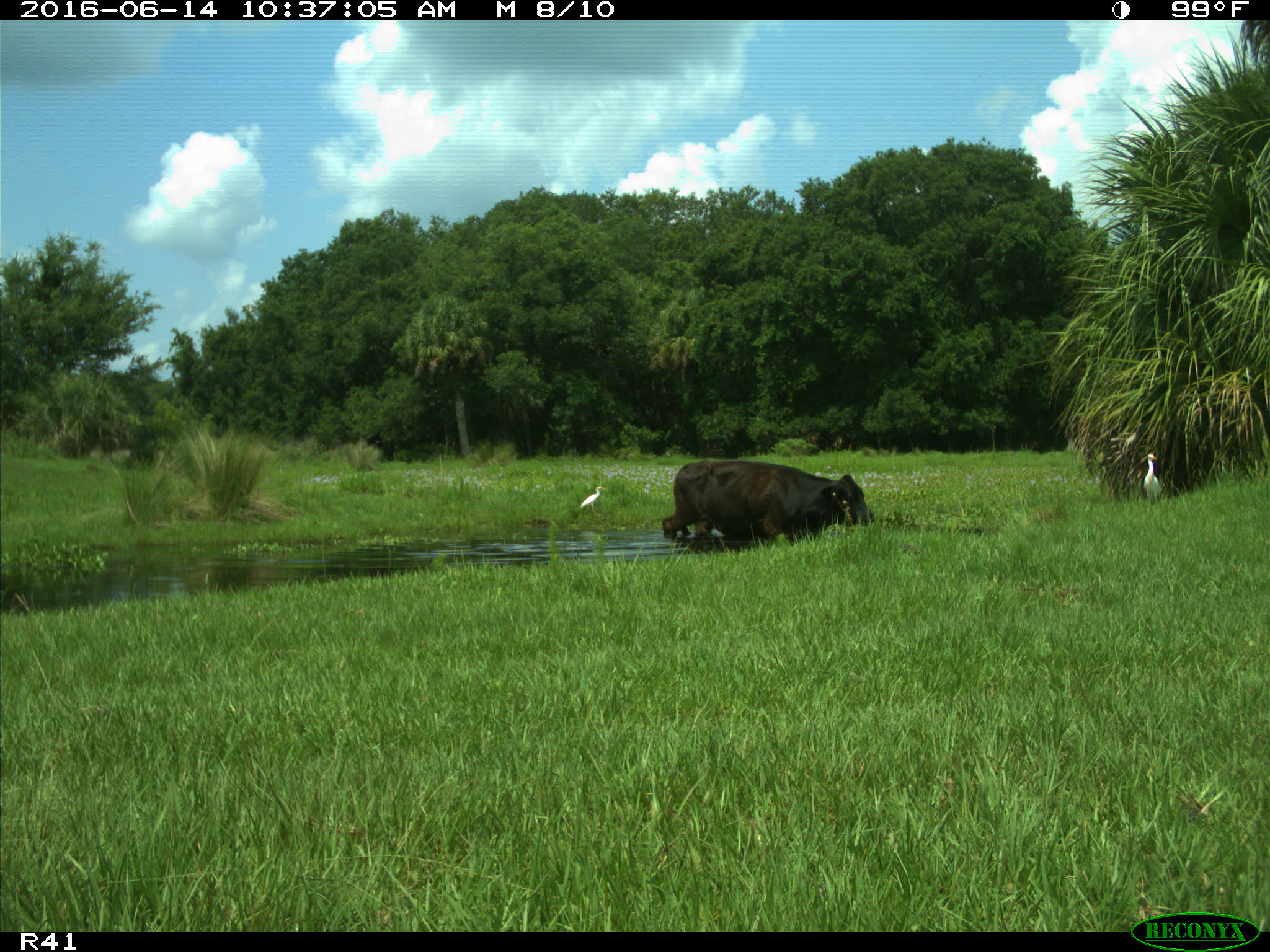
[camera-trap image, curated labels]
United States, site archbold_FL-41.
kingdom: Animalia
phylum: Chordata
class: Mammalia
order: Artiodactyla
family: Bovidae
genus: Bos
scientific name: Bos taurus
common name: domestic cow